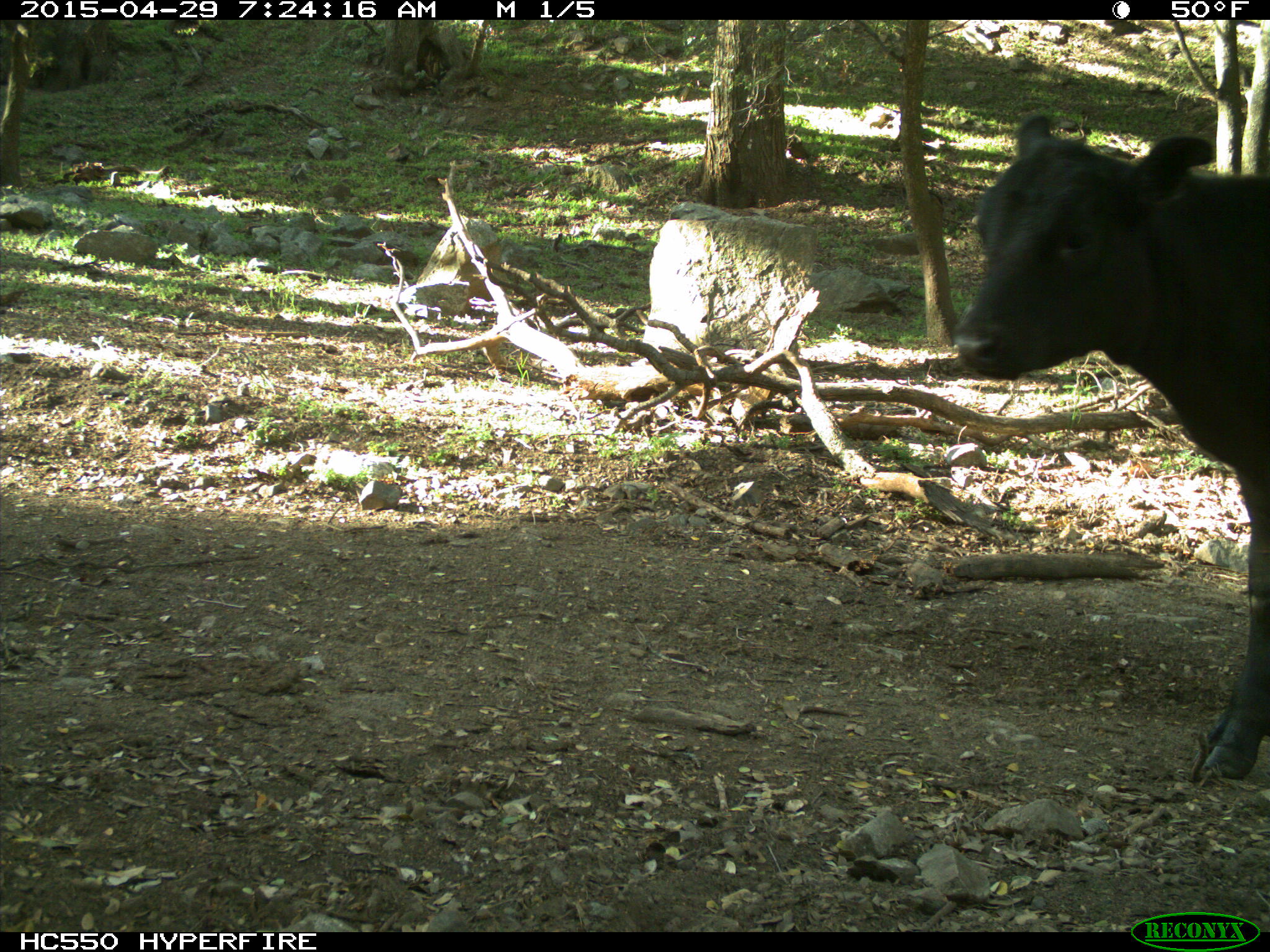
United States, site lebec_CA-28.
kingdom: Animalia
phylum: Chordata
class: Mammalia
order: Artiodactyla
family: Bovidae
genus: Bos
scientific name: Bos taurus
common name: domestic cow